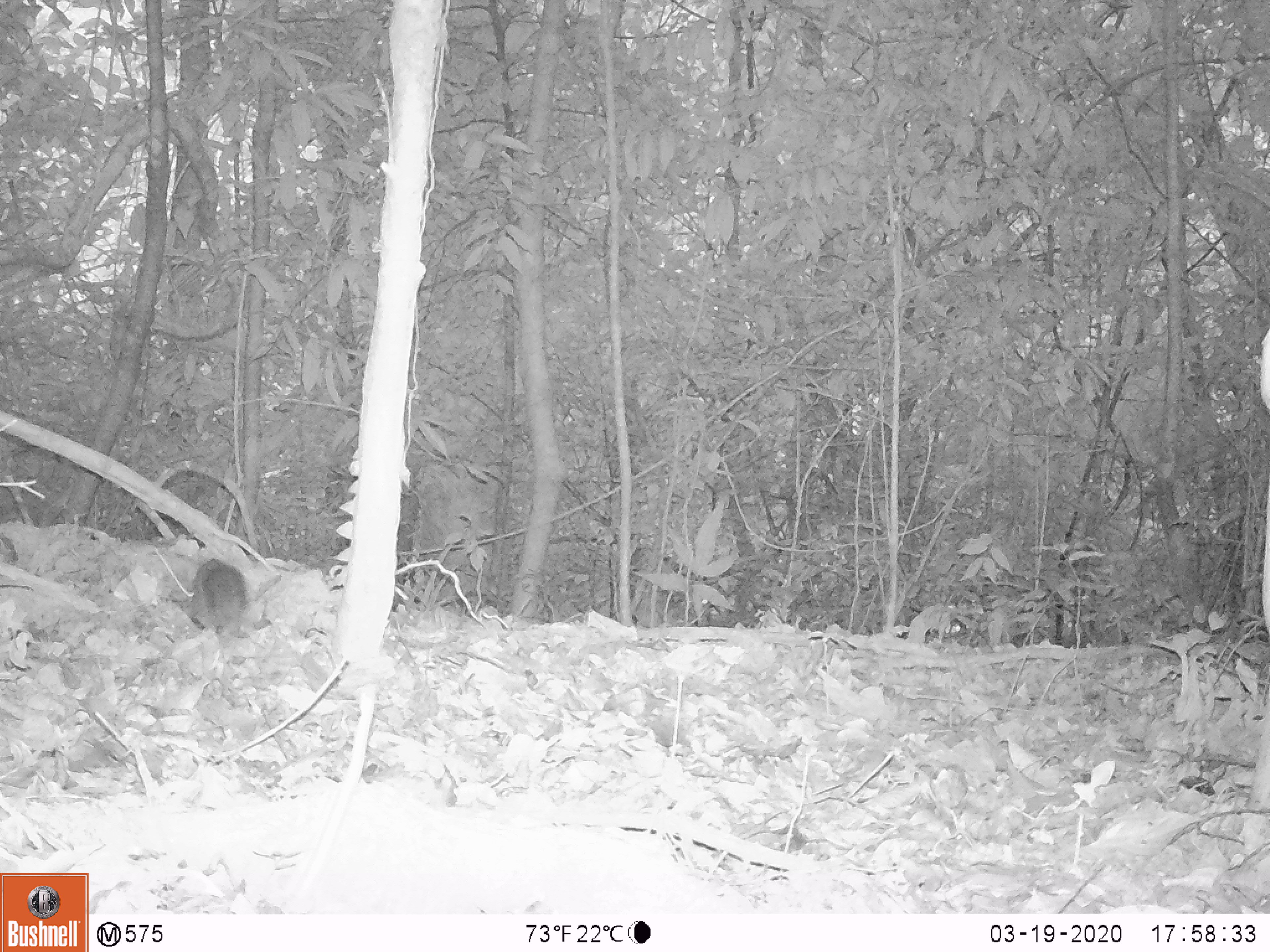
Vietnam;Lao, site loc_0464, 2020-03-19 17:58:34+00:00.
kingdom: Animalia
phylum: Chordata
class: Mammalia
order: Rodentia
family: Sciuridae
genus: Dremomys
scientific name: Dremomys rufigenis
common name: red-cheeked squirrel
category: red cheeked squirrel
Red cheeked squirrel (red-cheeked squirrel) (Dremomys rufigenis). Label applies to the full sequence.